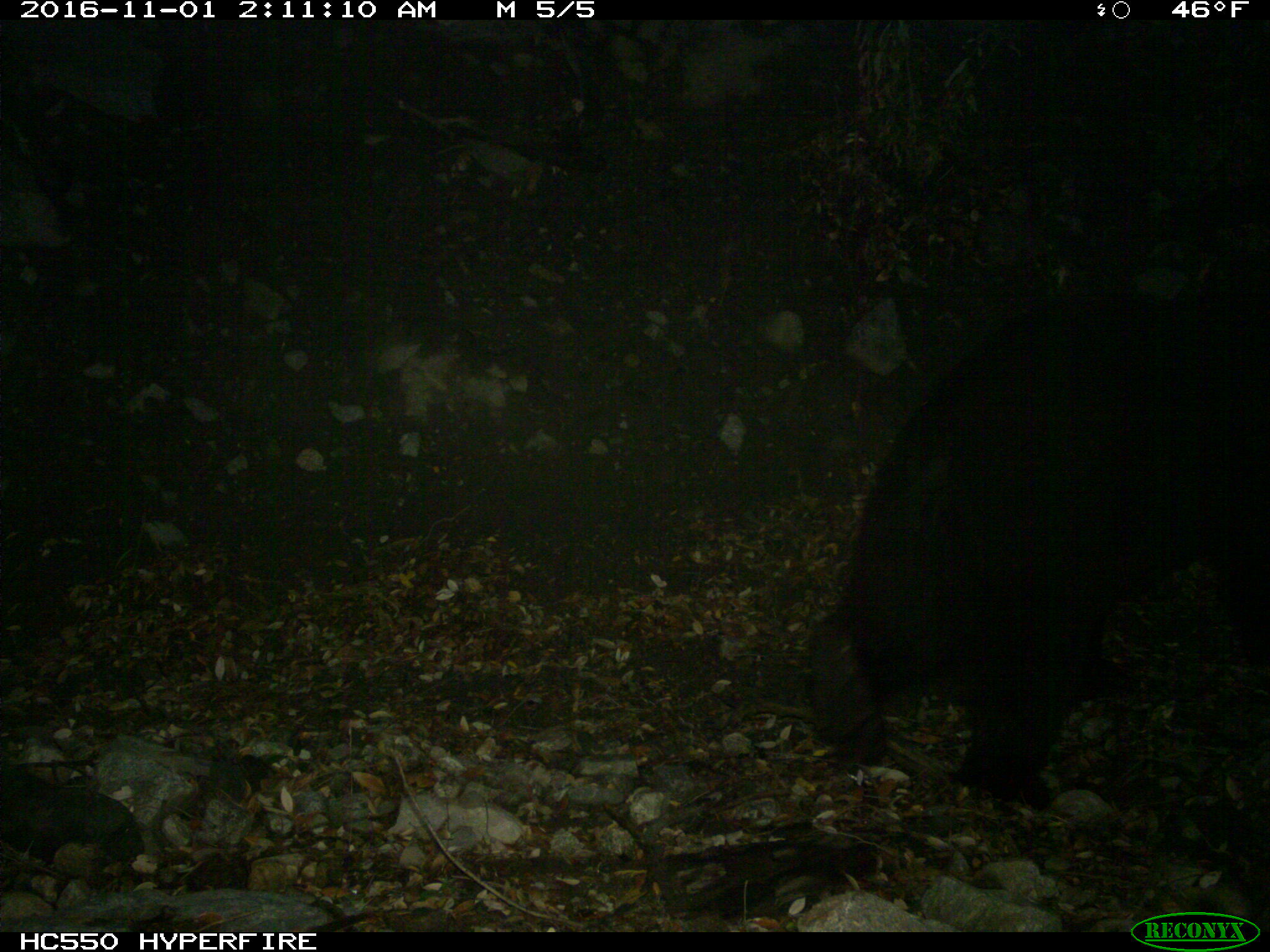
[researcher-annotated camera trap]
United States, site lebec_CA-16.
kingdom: Animalia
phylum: Chordata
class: Mammalia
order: Carnivora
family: Ursidae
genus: Ursus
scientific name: Ursus americanus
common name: american black bear